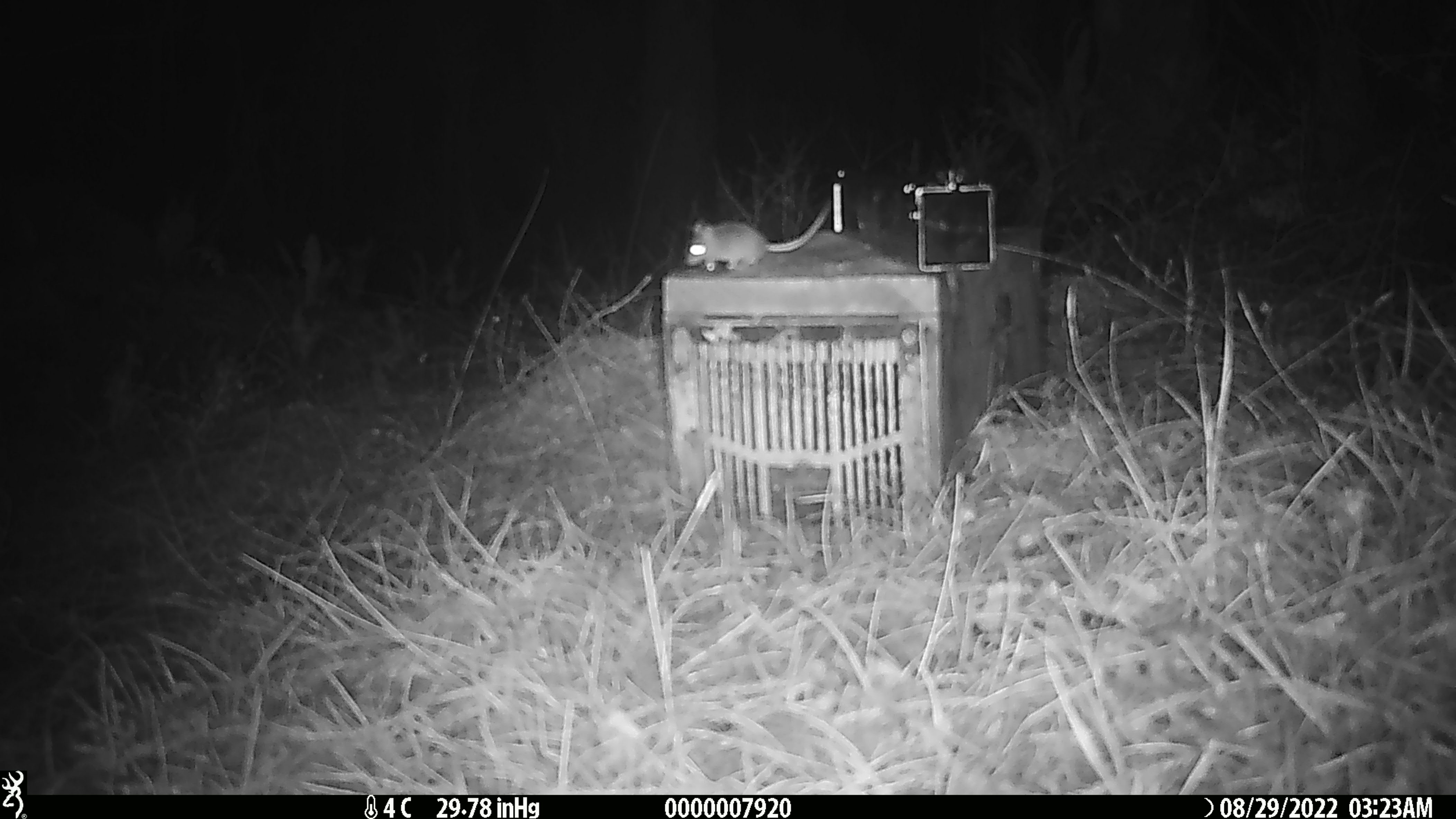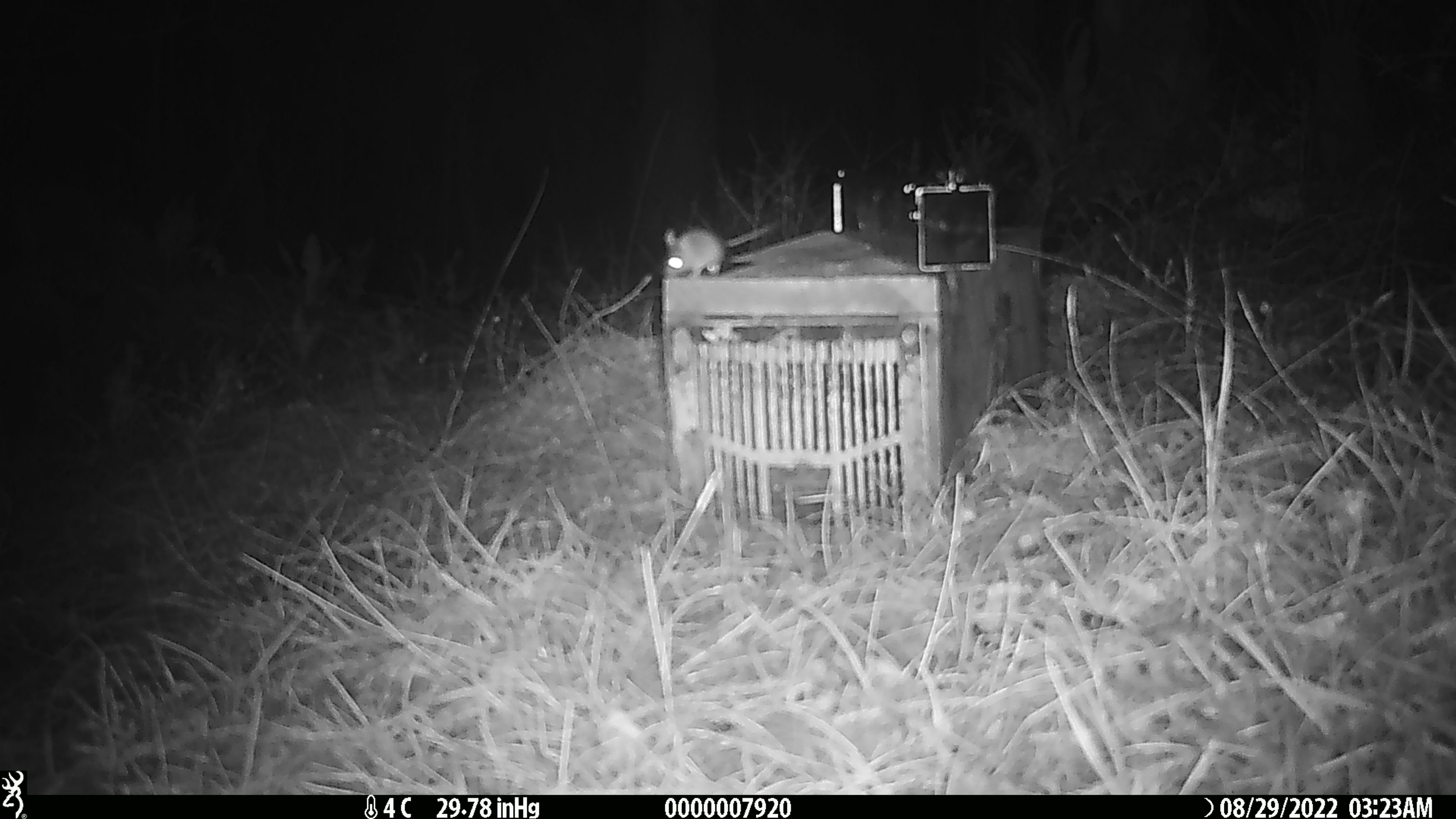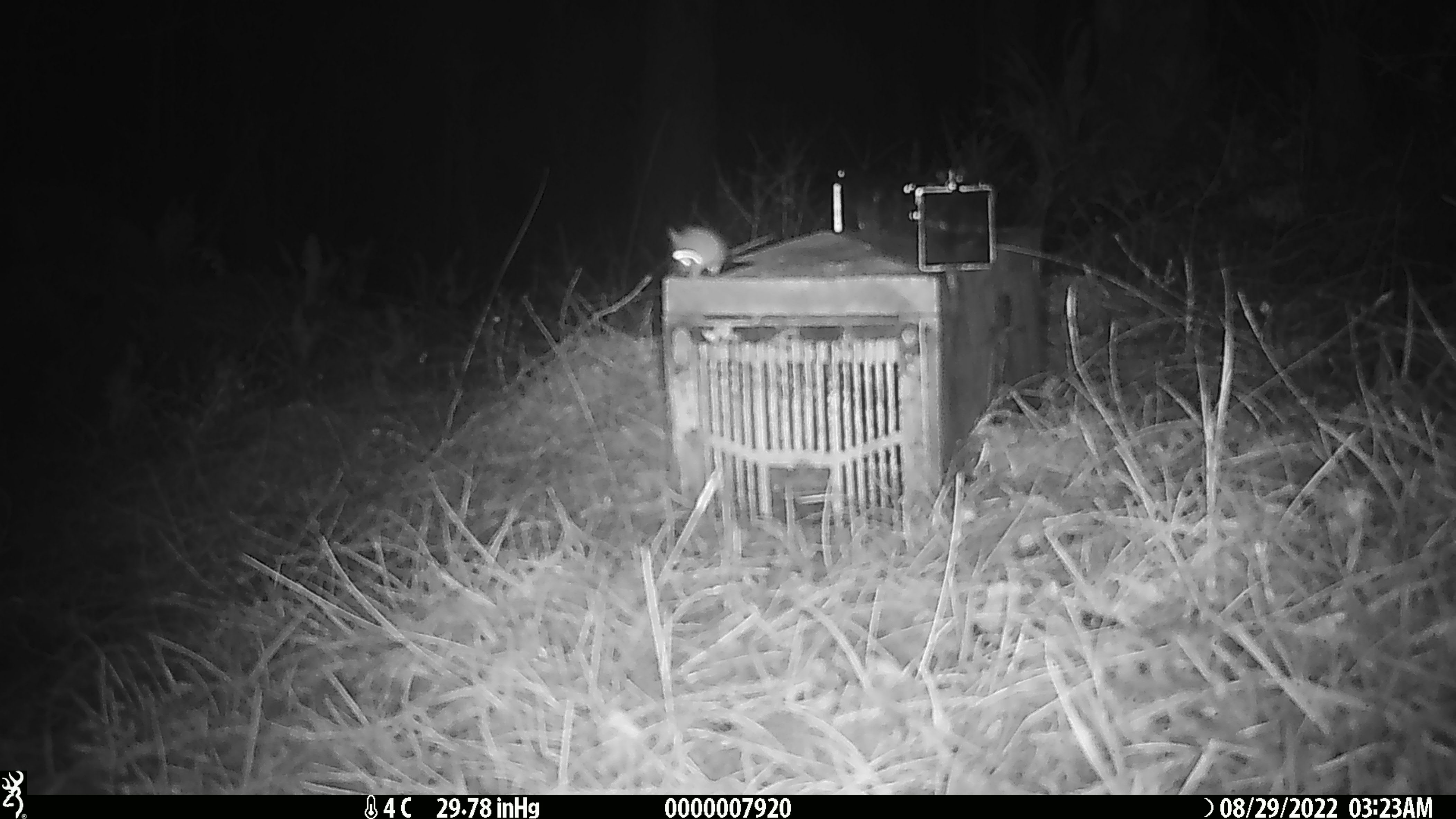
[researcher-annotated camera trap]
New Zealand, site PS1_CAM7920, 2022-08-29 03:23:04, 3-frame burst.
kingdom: Animalia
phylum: Chordata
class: Mammalia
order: Rodentia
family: Muridae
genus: Mus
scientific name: Mus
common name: mouse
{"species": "mouse (Mus)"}